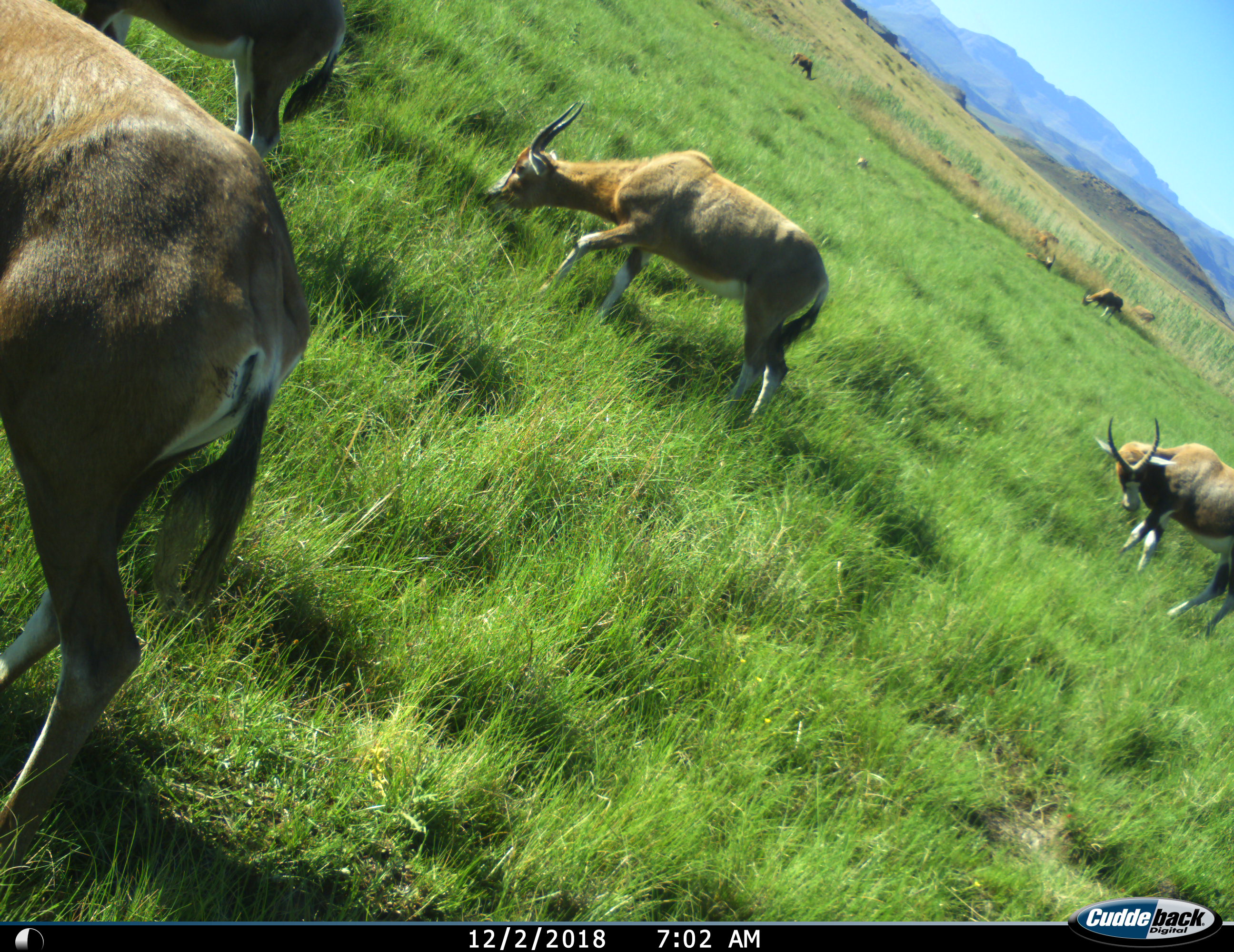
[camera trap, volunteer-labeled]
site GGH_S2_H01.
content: unidentified animal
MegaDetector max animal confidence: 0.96